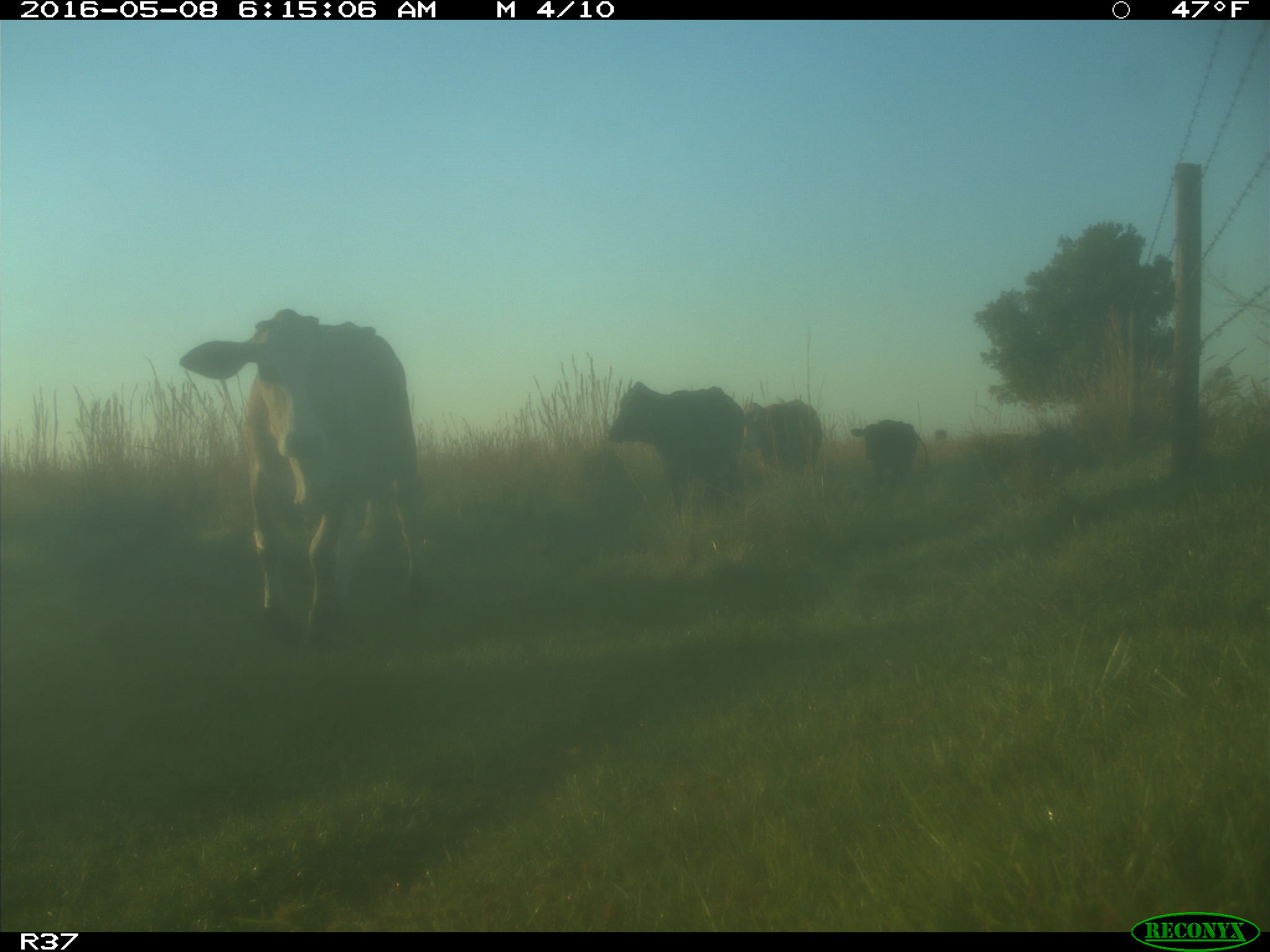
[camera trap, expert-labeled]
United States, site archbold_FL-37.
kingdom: Animalia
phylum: Chordata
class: Mammalia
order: Artiodactyla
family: Bovidae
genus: Bos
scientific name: Bos taurus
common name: domestic cow